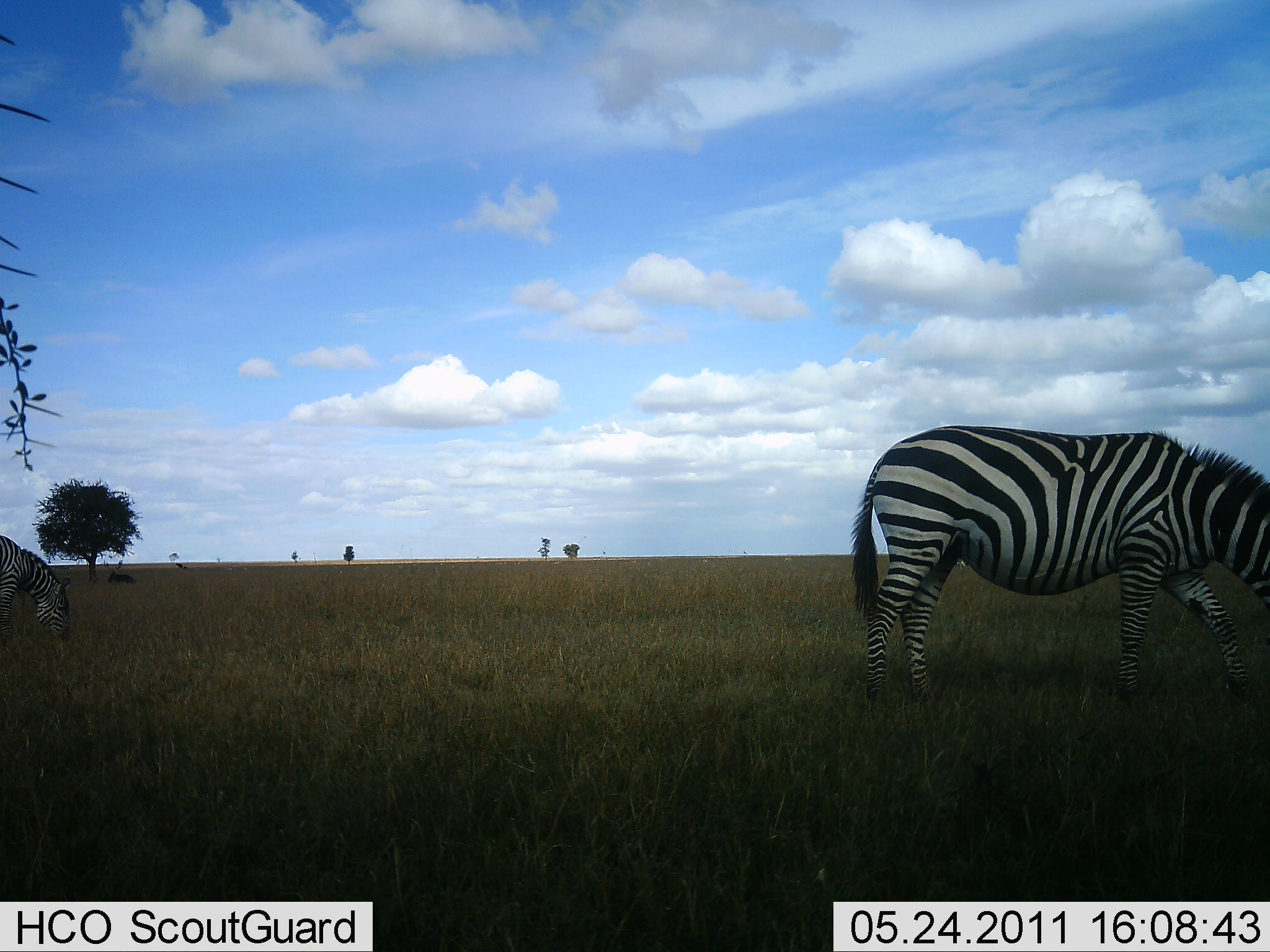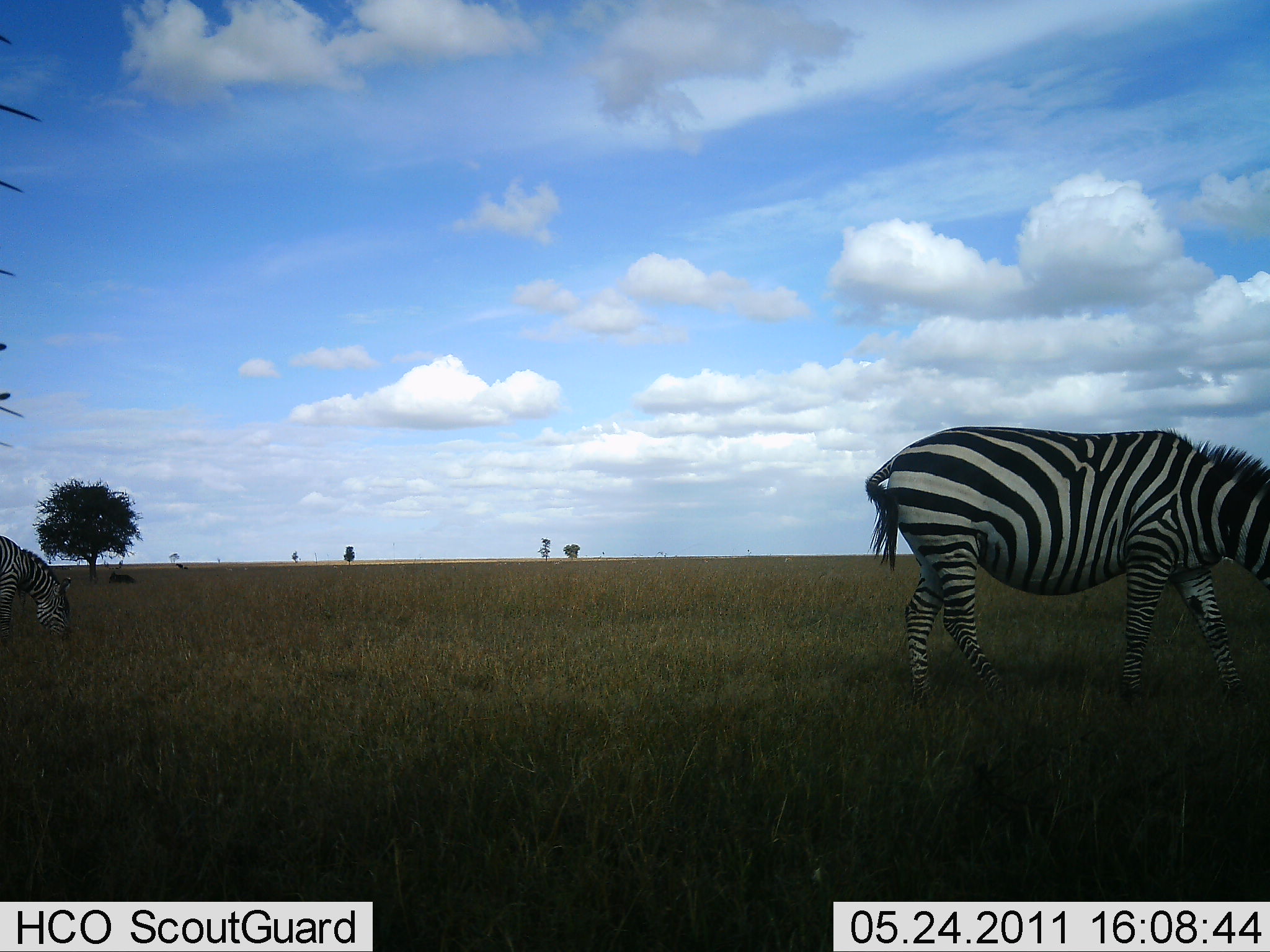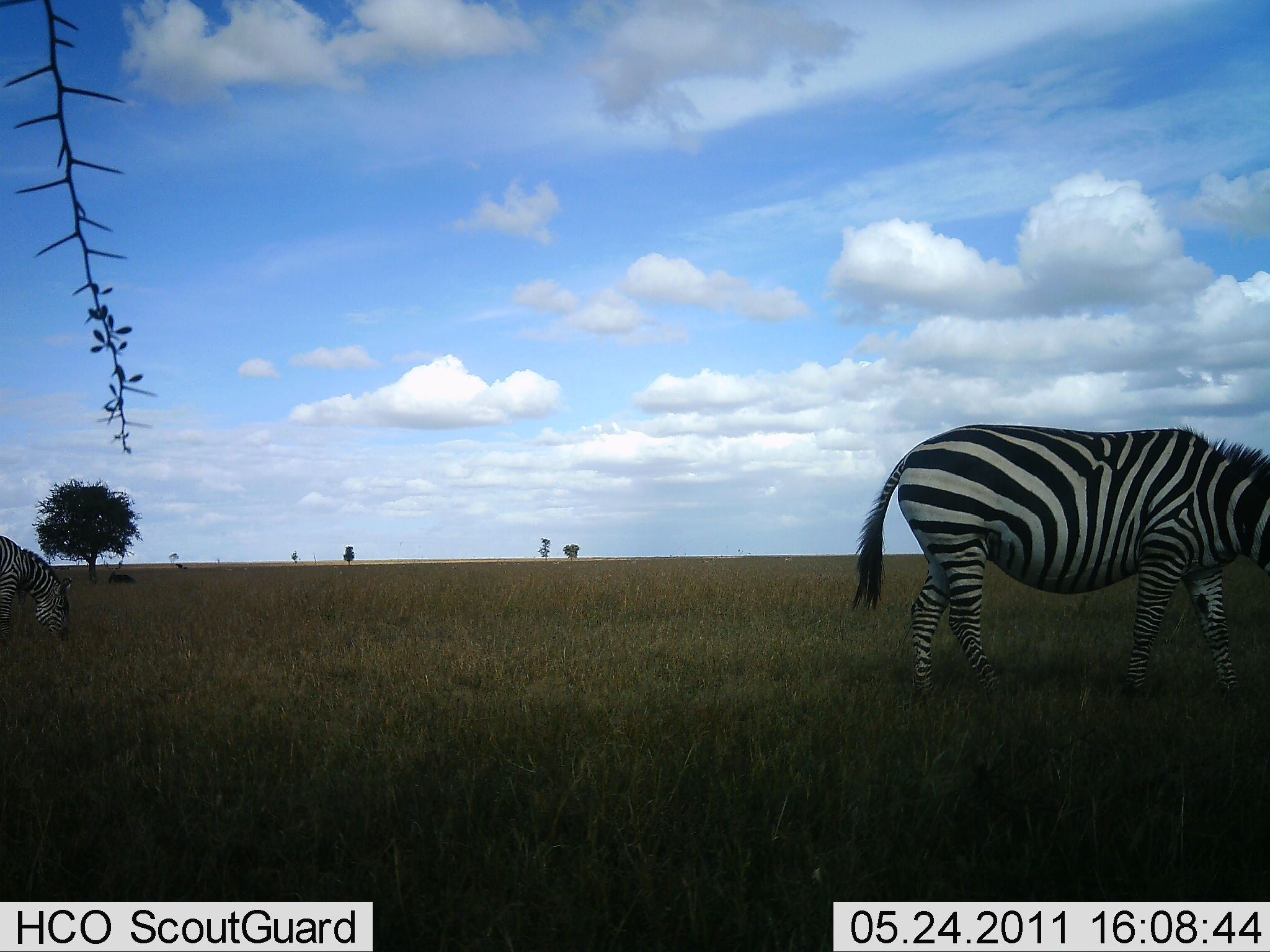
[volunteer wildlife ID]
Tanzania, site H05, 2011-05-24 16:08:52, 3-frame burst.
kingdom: Animalia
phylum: Chordata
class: Mammalia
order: Perissodactyla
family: Equidae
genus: Equus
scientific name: Equus quagga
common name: plains zebra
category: zebra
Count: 2.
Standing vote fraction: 25%.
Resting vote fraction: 0%.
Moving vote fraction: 19%.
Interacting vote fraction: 0%.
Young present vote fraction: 0%.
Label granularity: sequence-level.